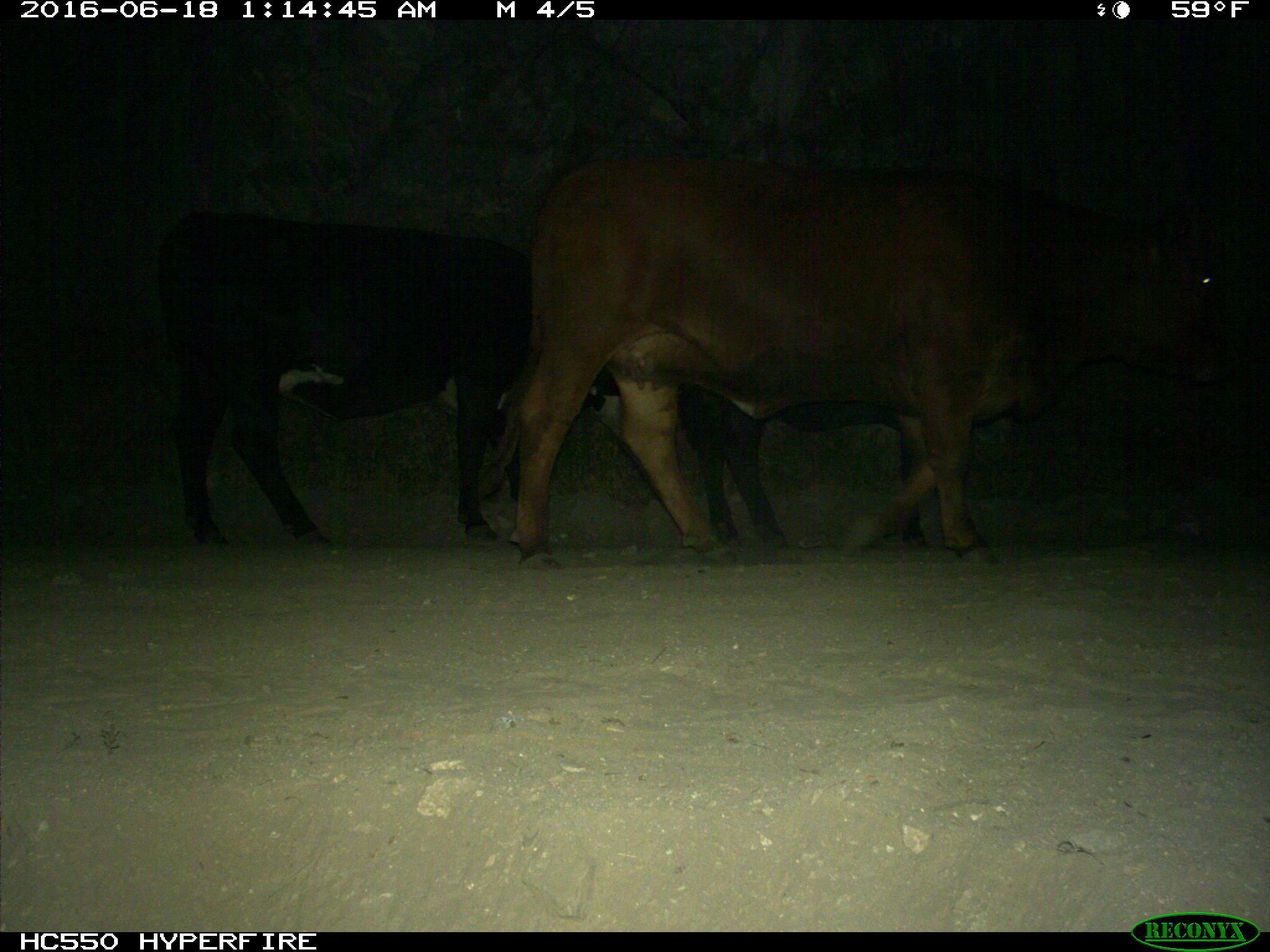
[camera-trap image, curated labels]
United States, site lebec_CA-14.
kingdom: Animalia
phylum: Chordata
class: Mammalia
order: Artiodactyla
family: Bovidae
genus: Bos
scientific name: Bos taurus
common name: domestic cow